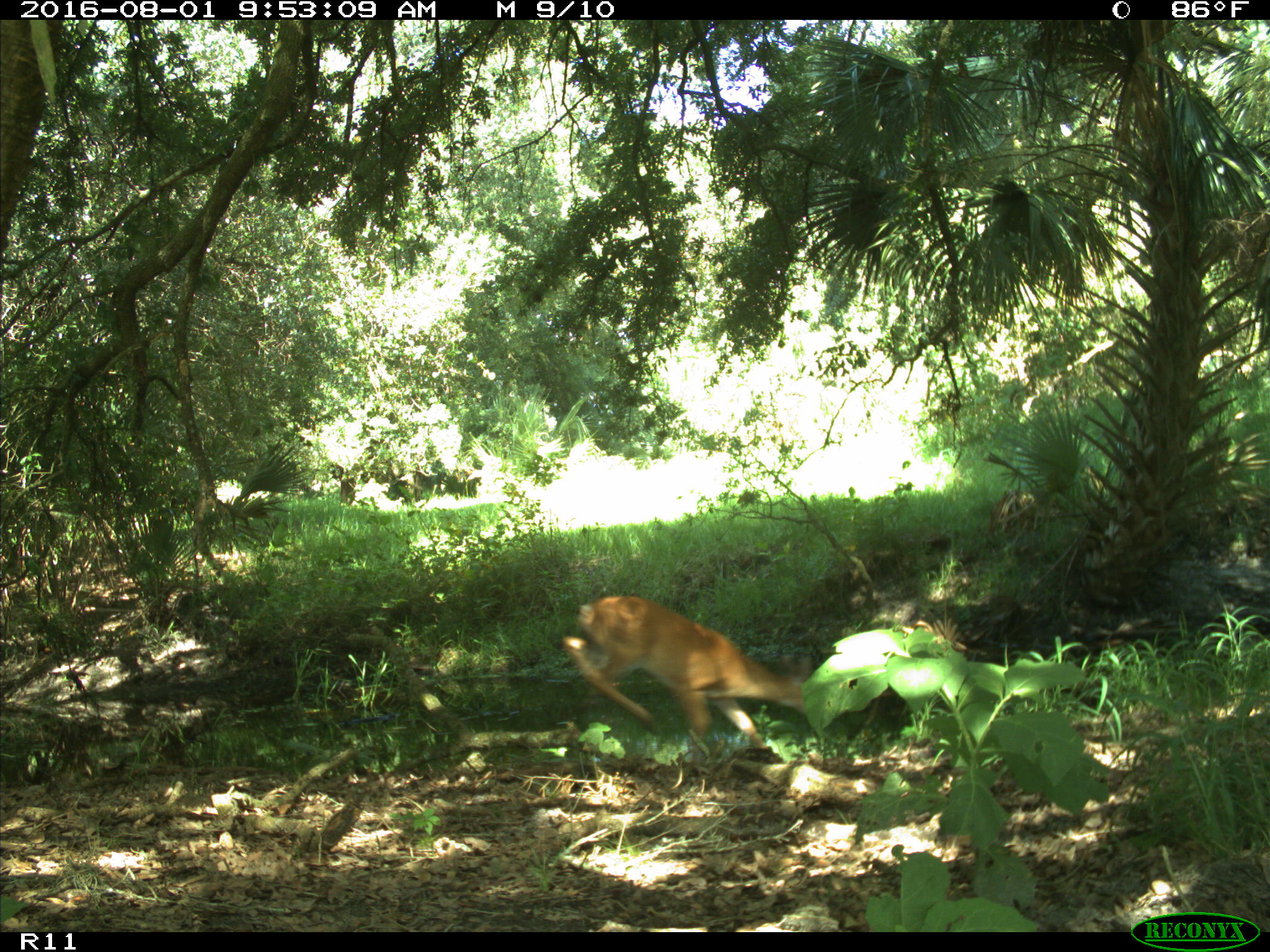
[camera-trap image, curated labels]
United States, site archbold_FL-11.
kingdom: Animalia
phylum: Chordata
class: Mammalia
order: Artiodactyla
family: Cervidae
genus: Odocoileus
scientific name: Odocoileus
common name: deer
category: unidentified deer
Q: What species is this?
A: Unidentified deer (deer) (Odocoileus).